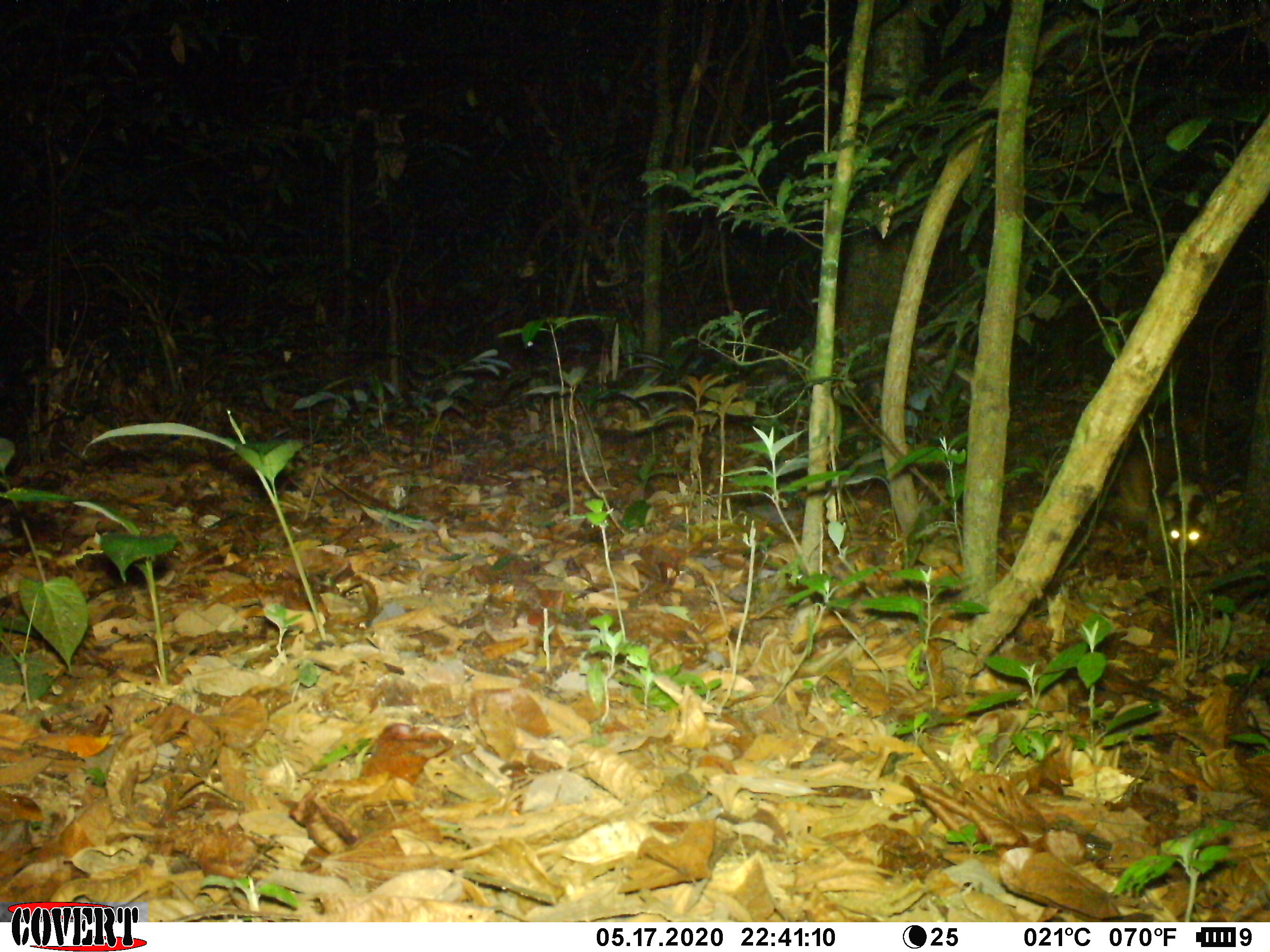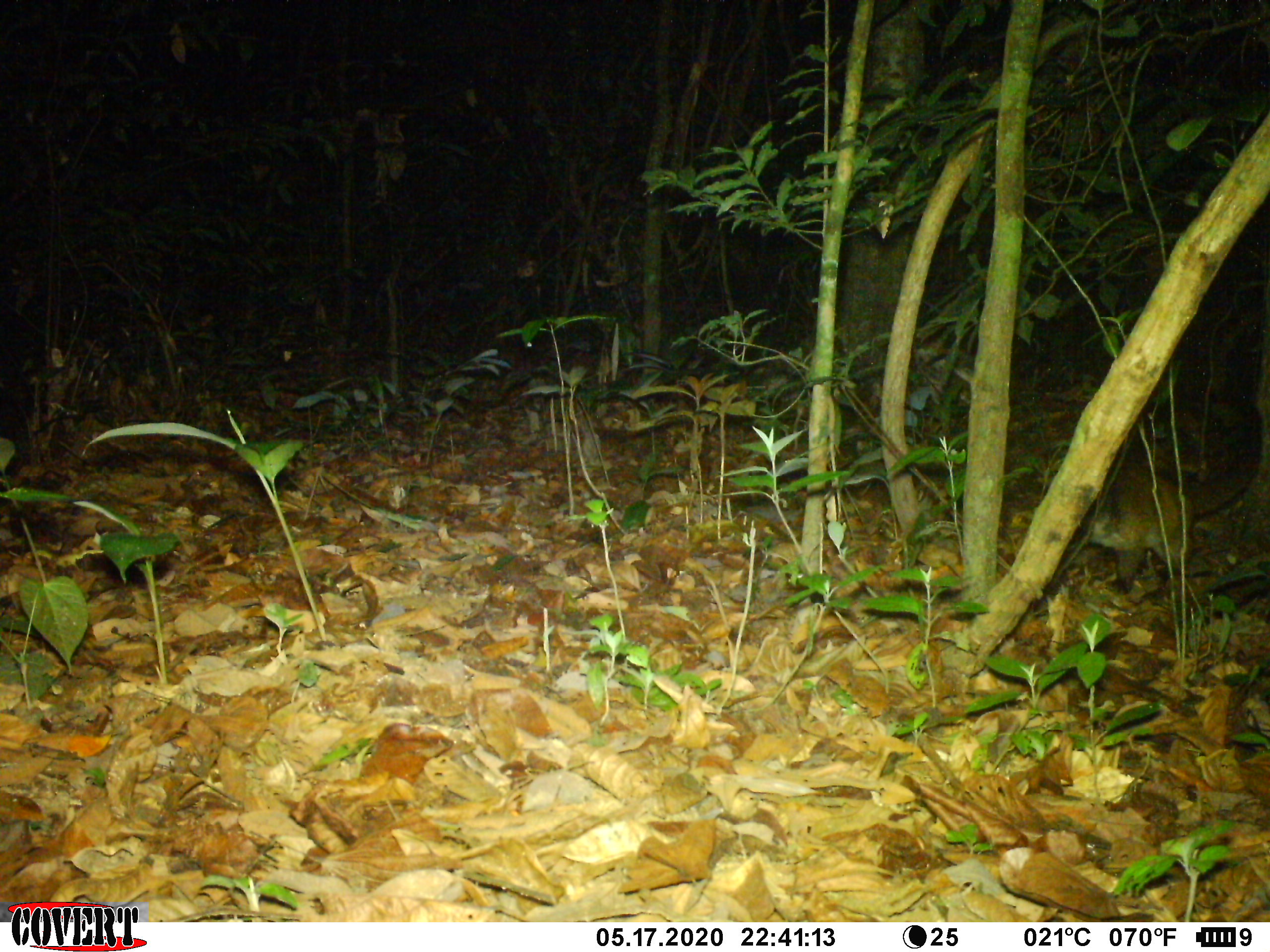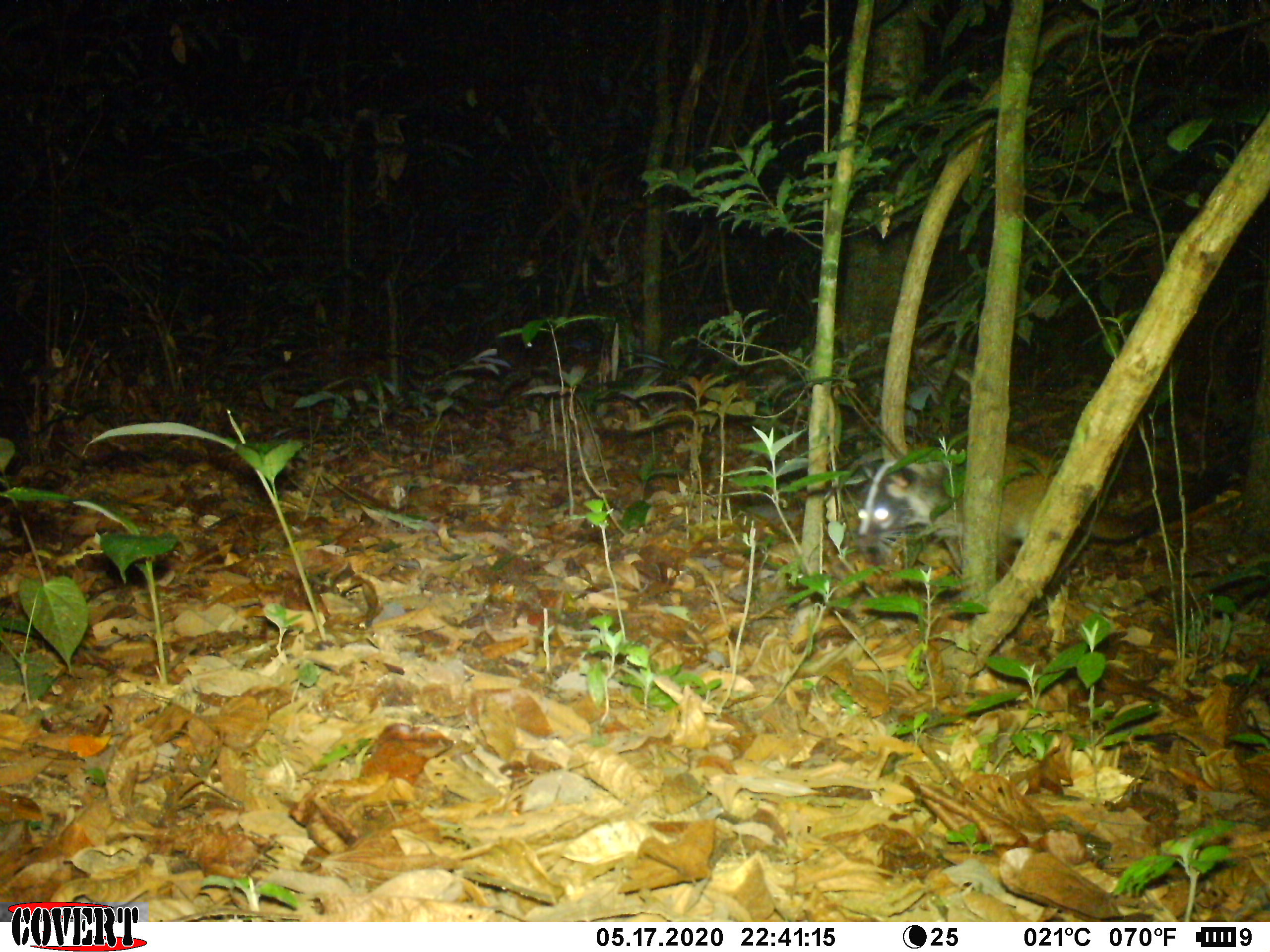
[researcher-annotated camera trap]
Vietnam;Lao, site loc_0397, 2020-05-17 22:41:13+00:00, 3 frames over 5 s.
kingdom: Animalia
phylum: Chordata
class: Mammalia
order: Carnivora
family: Viverridae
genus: Paguma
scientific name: Paguma larvata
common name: masked palm civet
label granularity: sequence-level